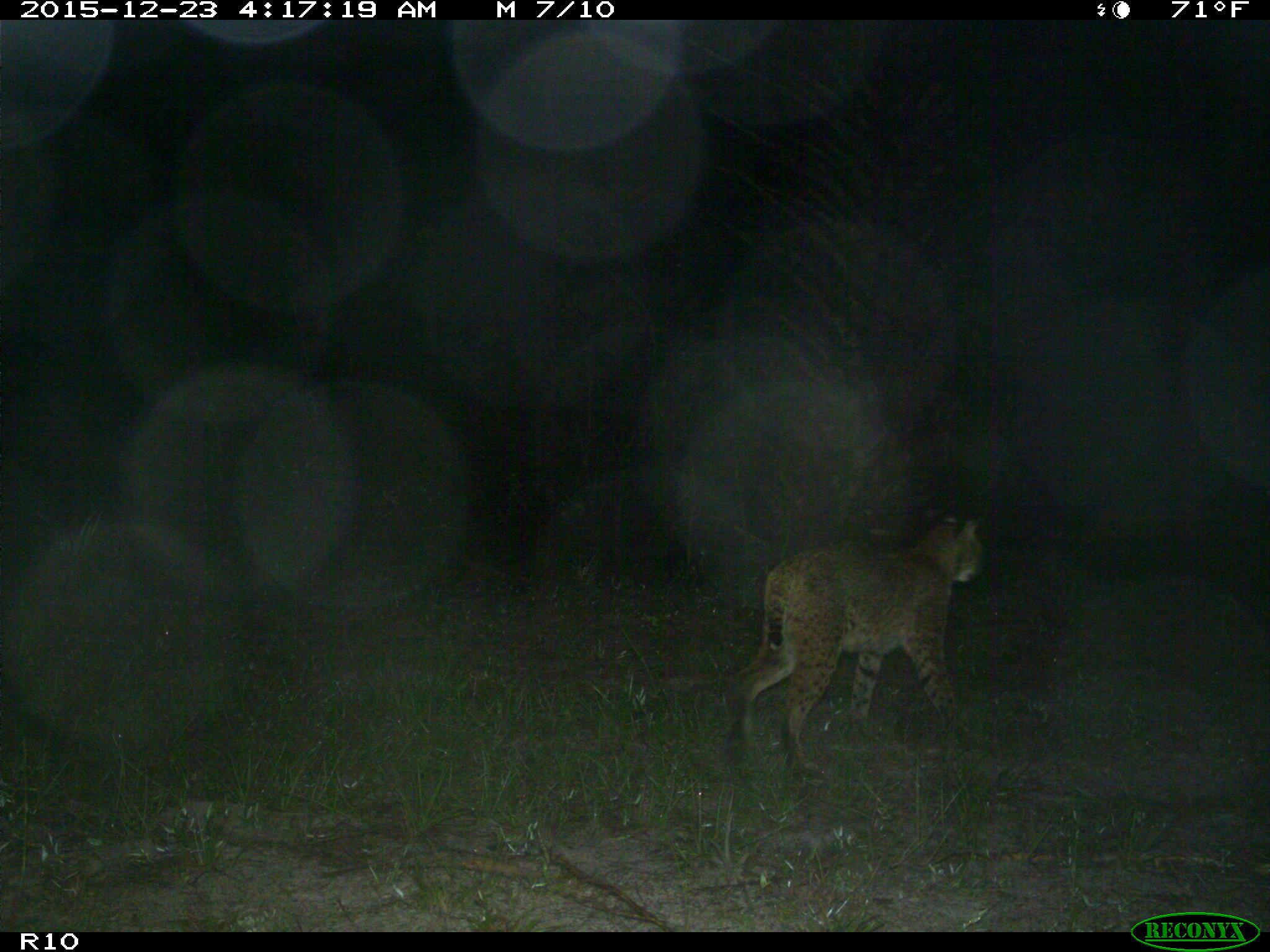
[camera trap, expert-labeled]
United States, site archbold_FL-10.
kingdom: Animalia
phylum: Chordata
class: Mammalia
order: Carnivora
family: Felidae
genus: Lynx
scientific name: Lynx rufus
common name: bobcat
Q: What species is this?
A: Lynx rufus (bobcat).